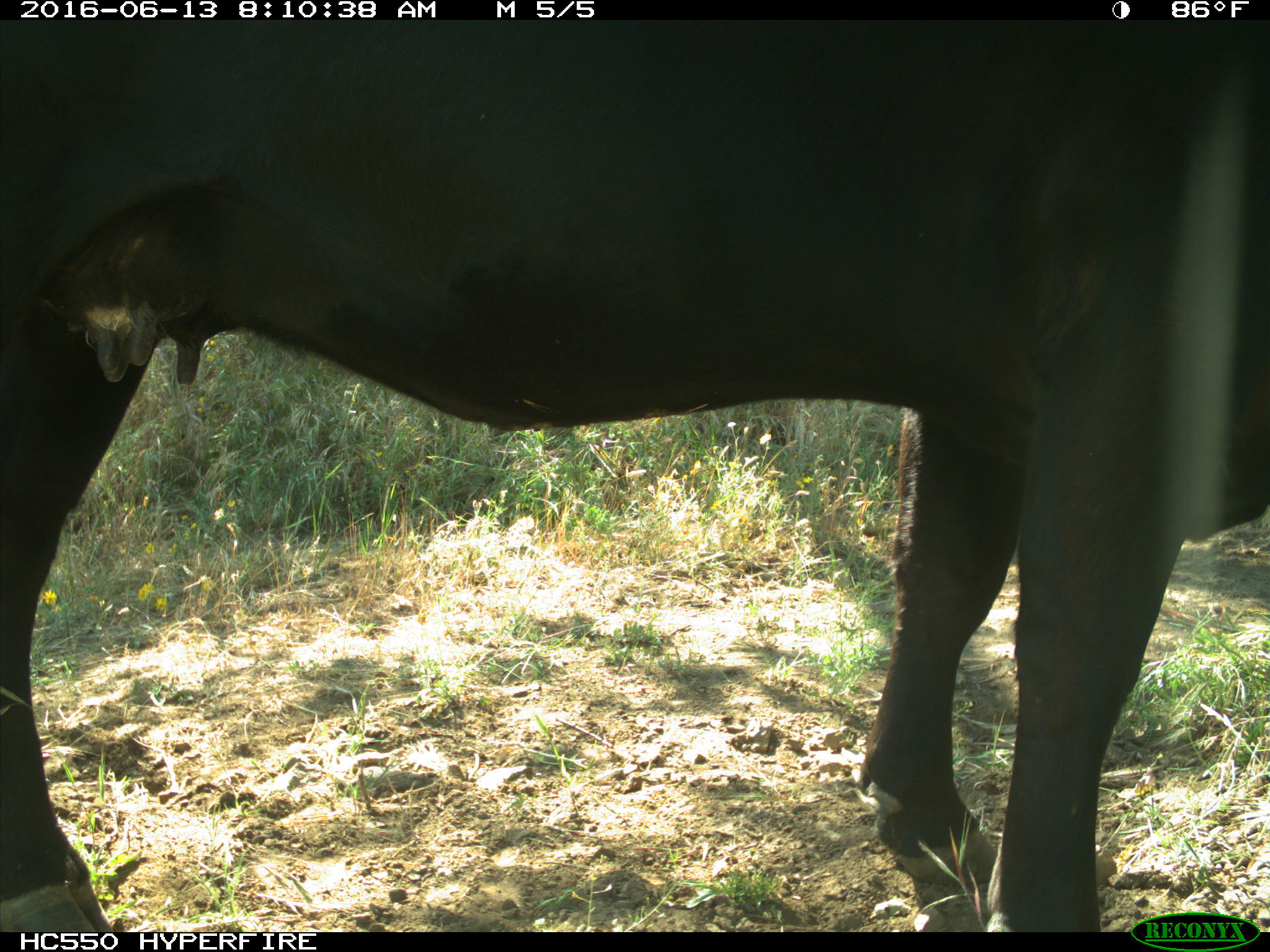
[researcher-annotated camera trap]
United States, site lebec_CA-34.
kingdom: Animalia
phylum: Chordata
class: Mammalia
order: Artiodactyla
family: Bovidae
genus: Bos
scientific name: Bos taurus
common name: domestic cow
Bos taurus (domestic cow).